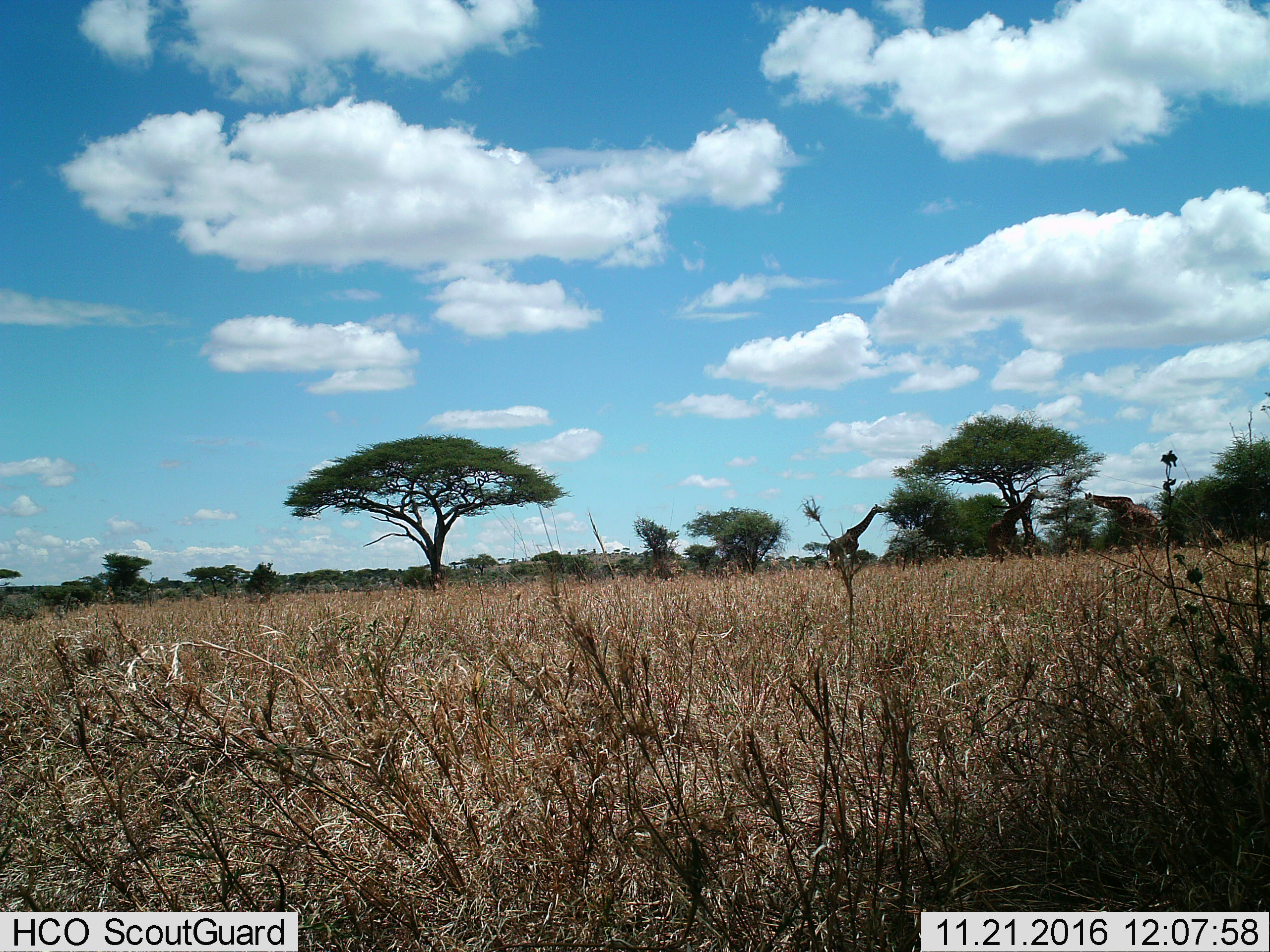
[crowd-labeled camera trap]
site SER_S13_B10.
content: unidentified animal